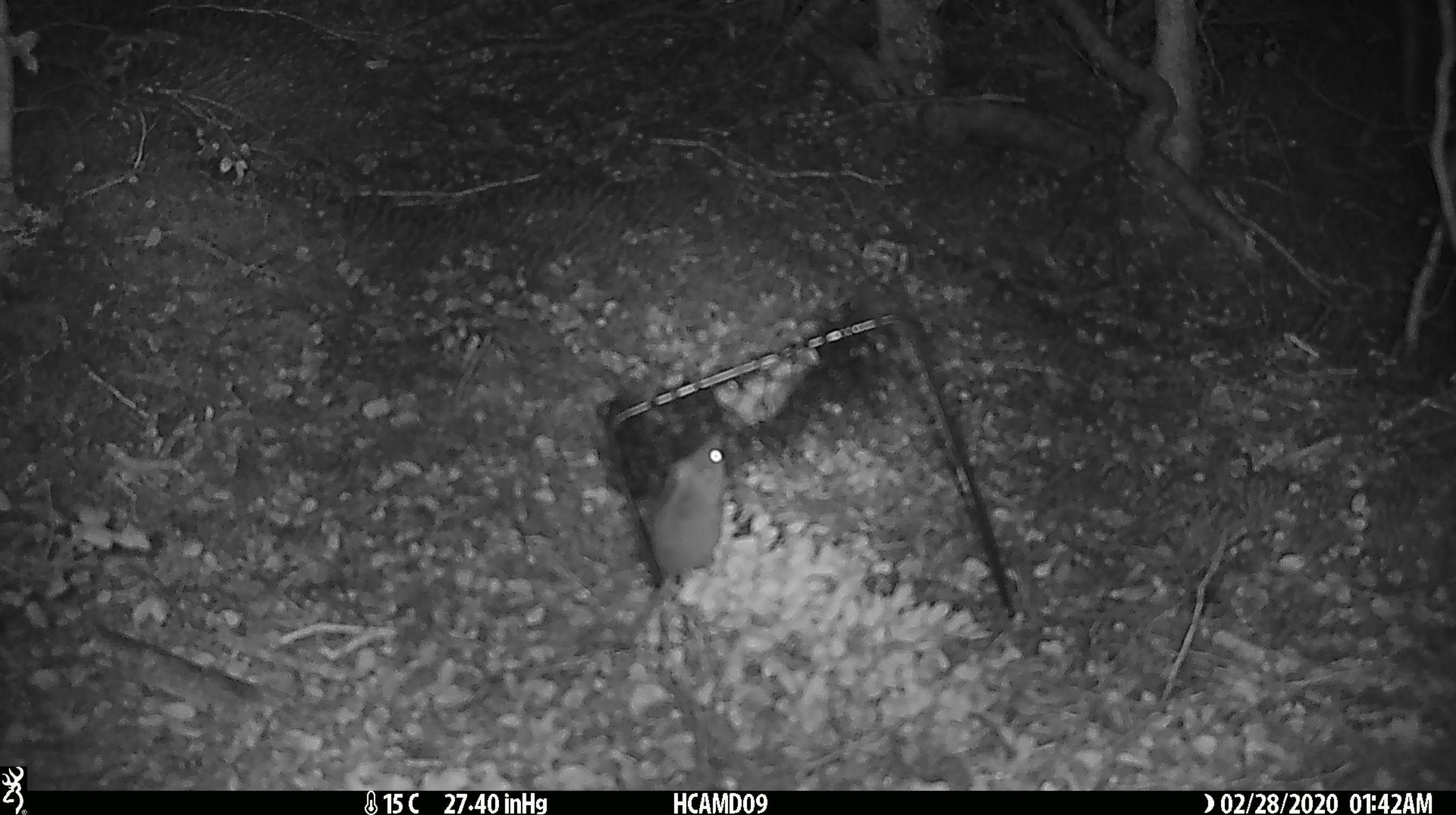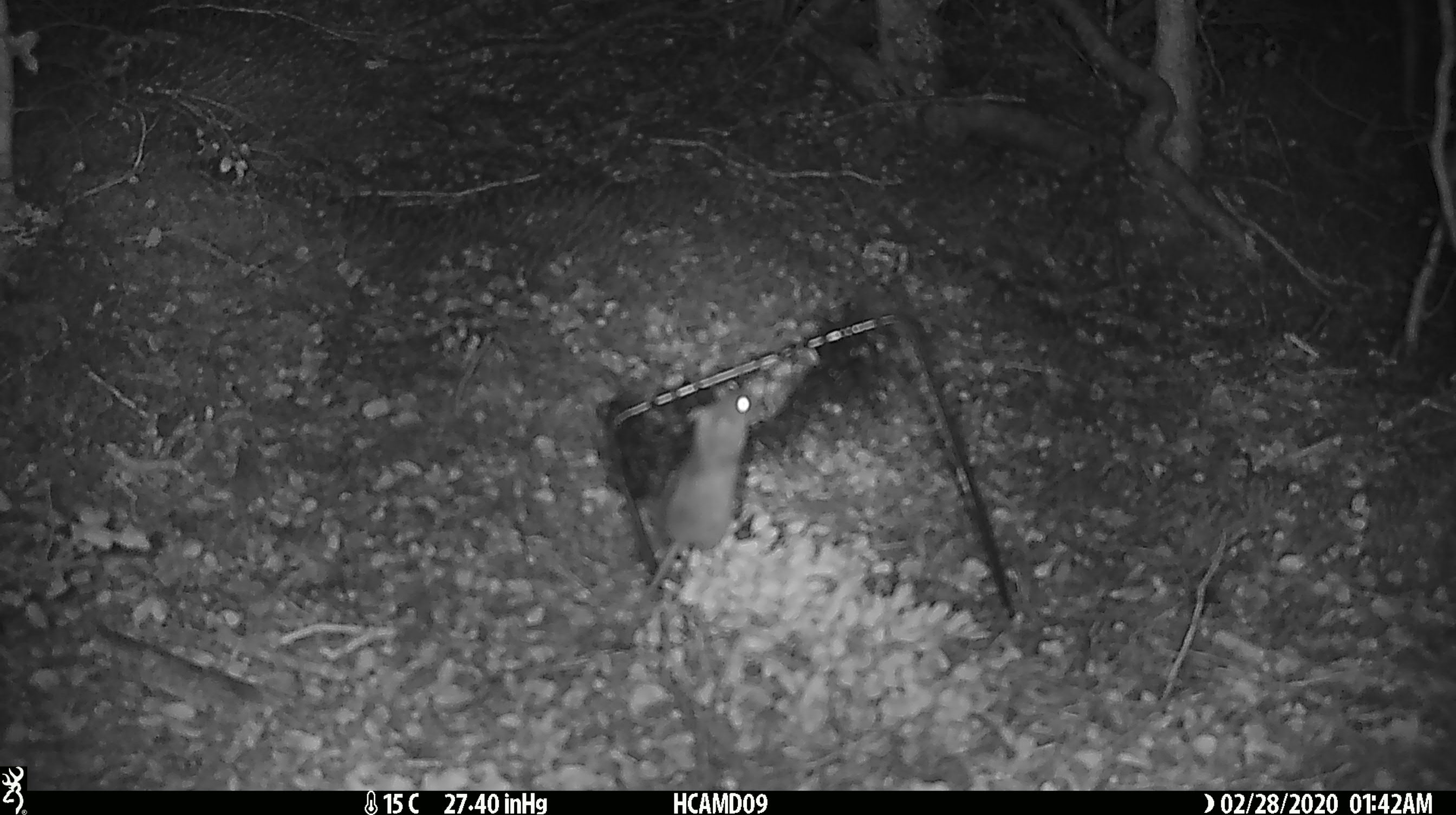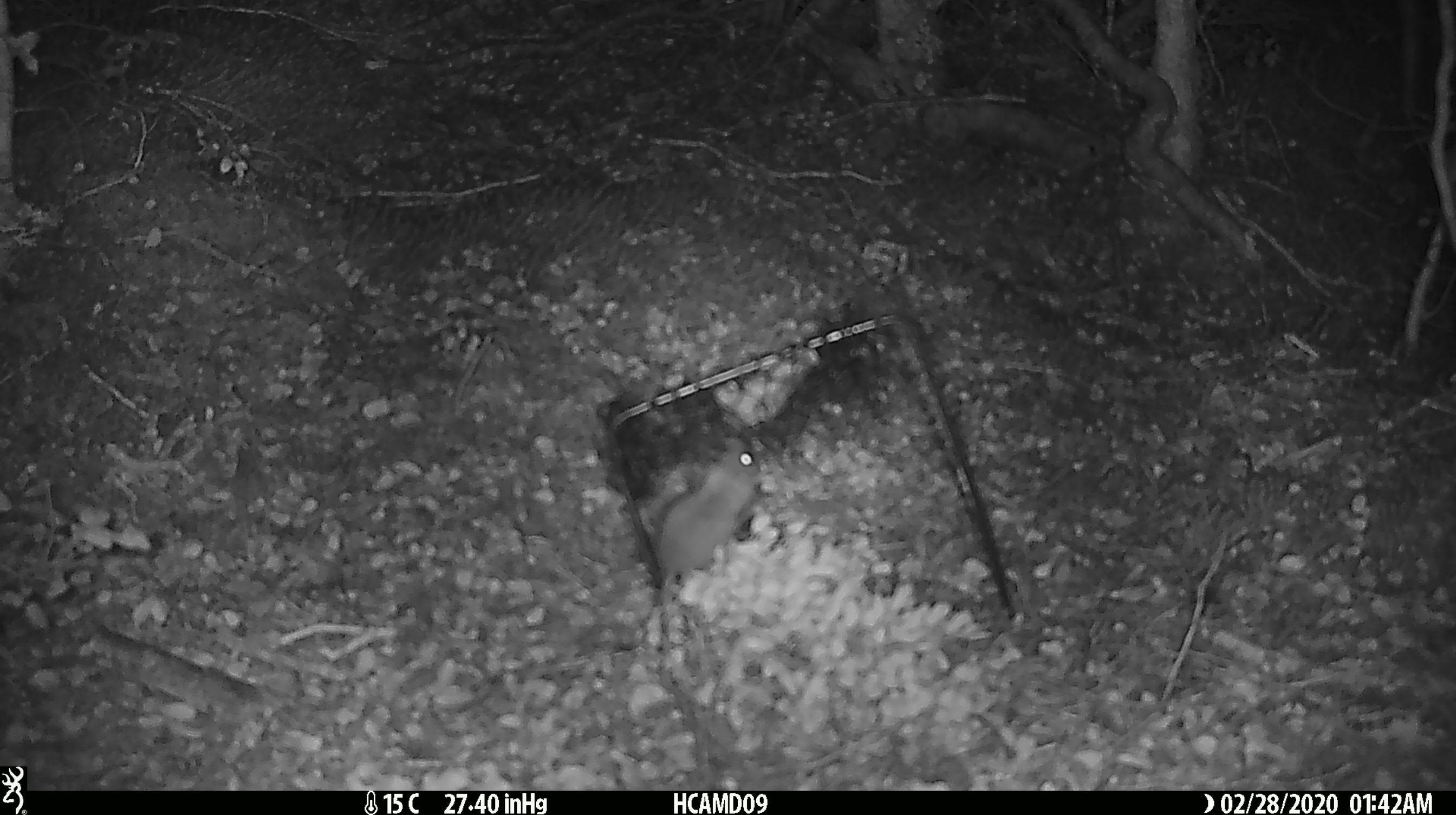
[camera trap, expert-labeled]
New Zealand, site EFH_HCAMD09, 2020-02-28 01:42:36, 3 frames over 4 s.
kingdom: Animalia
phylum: Chordata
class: Mammalia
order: Rodentia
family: Muridae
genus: Mus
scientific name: Mus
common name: mouse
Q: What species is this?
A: Mouse (Mus).